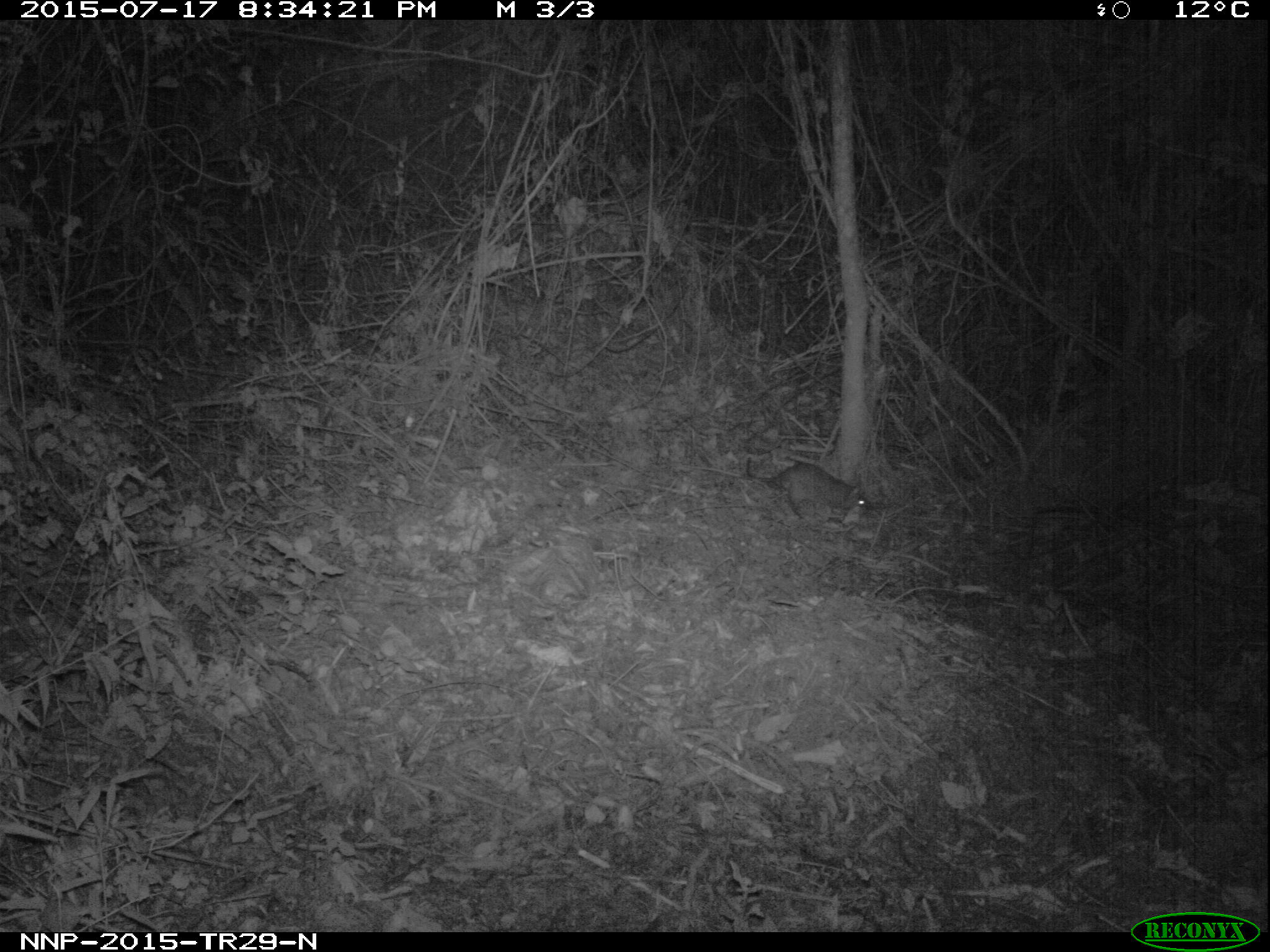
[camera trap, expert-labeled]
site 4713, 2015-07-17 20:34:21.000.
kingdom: Animalia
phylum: Chordata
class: Mammalia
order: Rodentia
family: Nesomyidae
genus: Cricetomys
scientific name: Cricetomys gambianus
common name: african giant pouched rat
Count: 1.